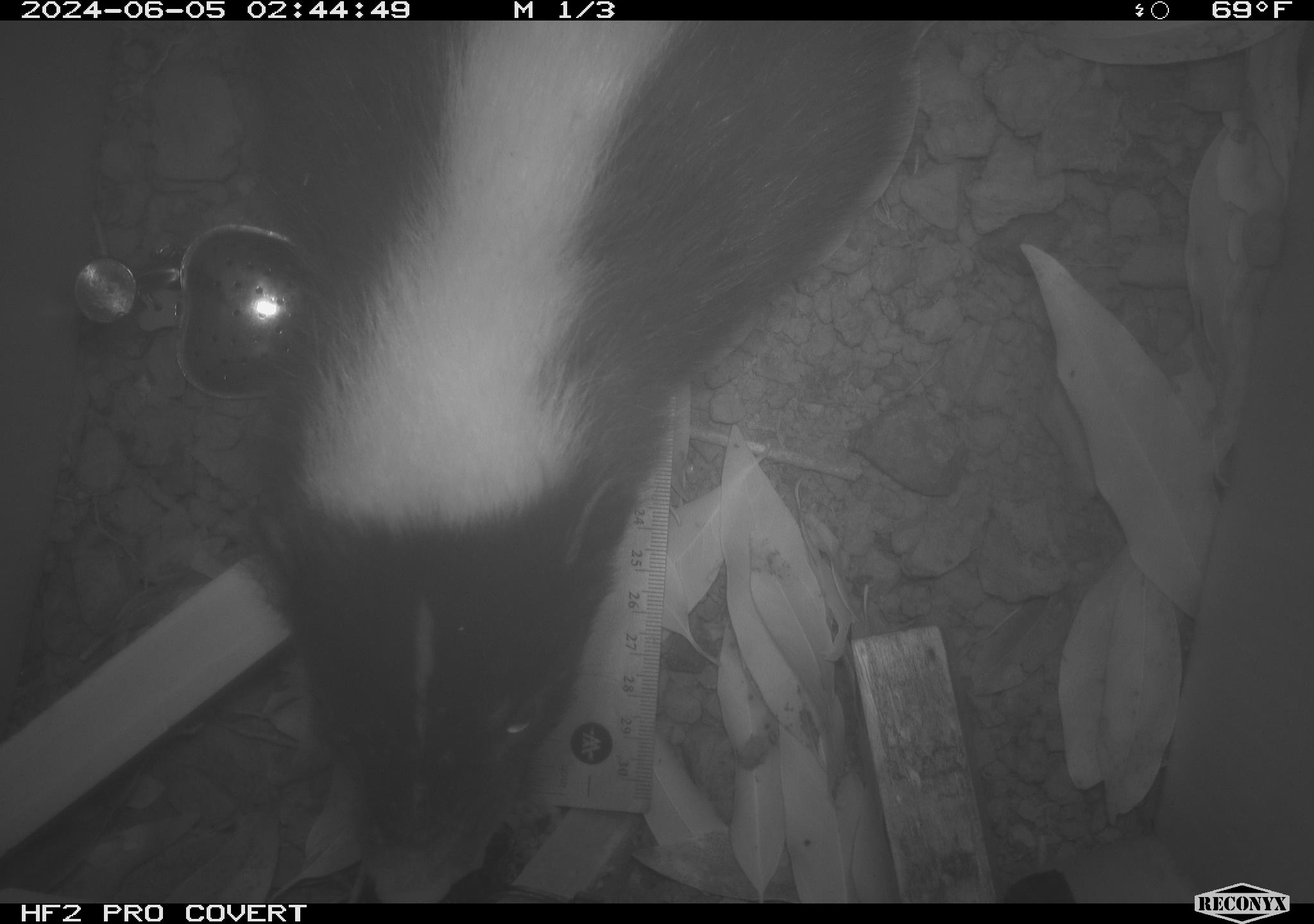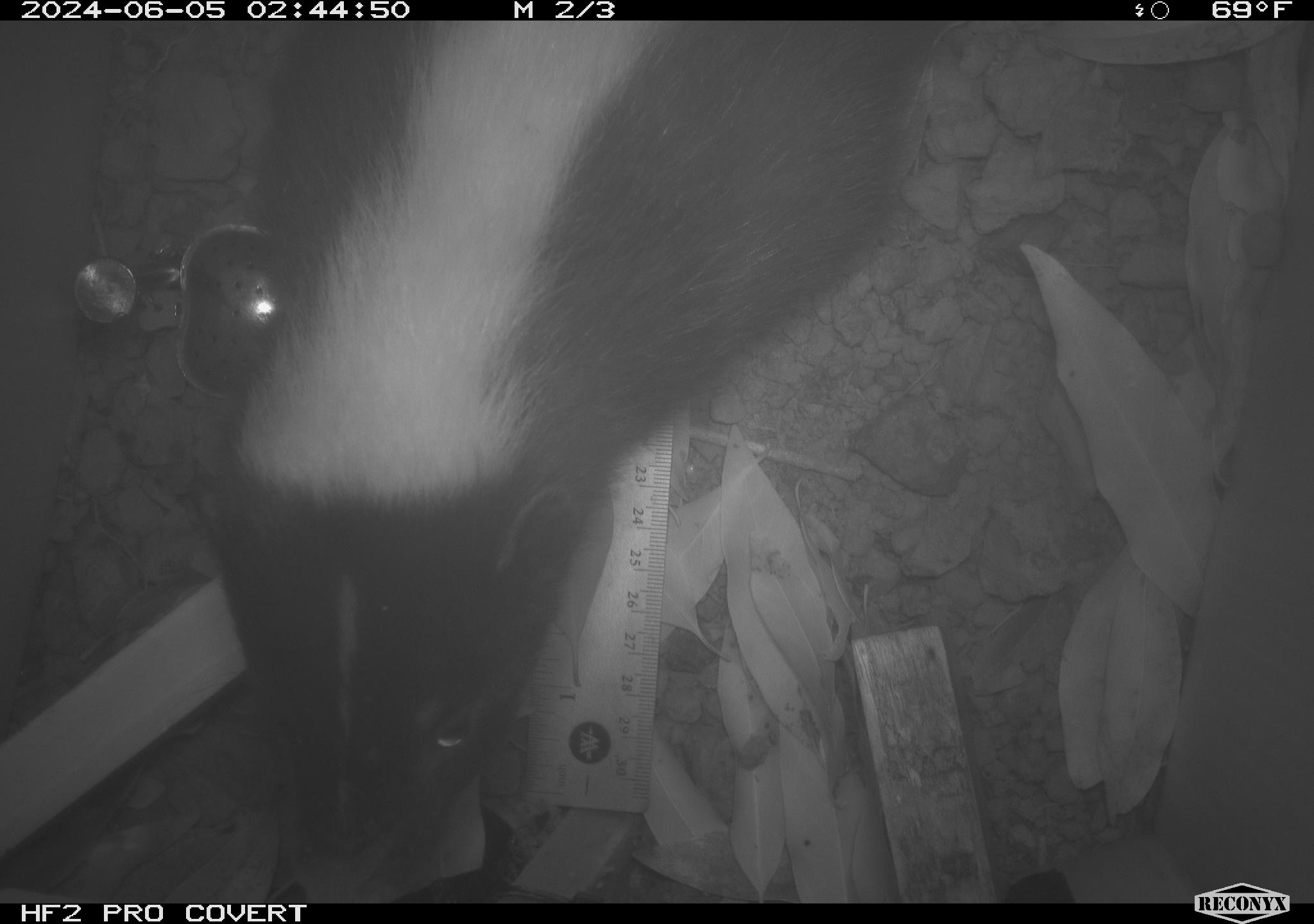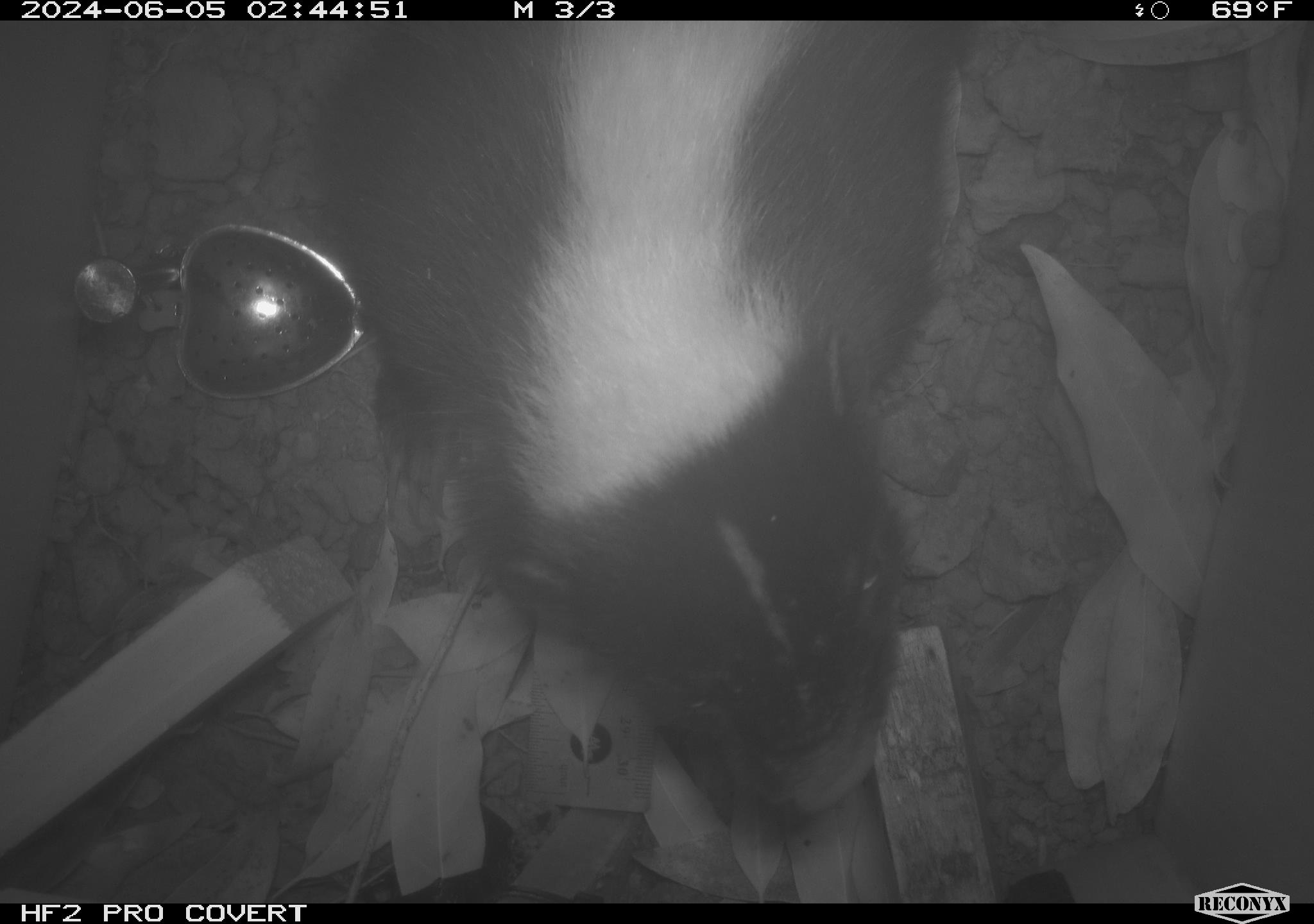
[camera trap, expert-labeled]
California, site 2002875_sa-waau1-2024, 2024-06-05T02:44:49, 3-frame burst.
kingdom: Animalia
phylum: Chordata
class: Mammalia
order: Carnivora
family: Mephitidae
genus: Mephitis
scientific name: Mephitis mephitis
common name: striped skunk